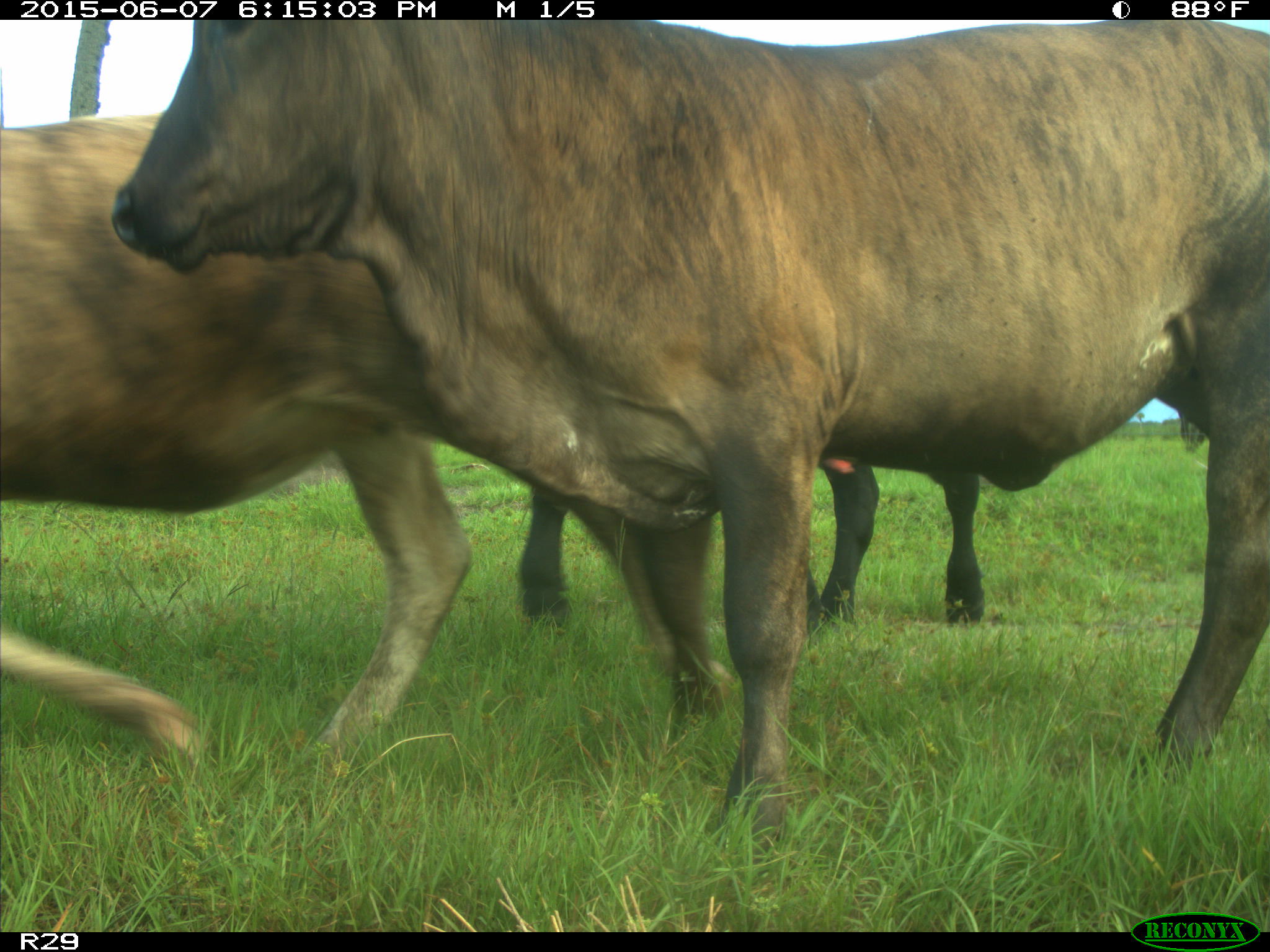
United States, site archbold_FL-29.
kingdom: Animalia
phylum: Chordata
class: Mammalia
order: Artiodactyla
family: Bovidae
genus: Bos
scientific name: Bos taurus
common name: domestic cow